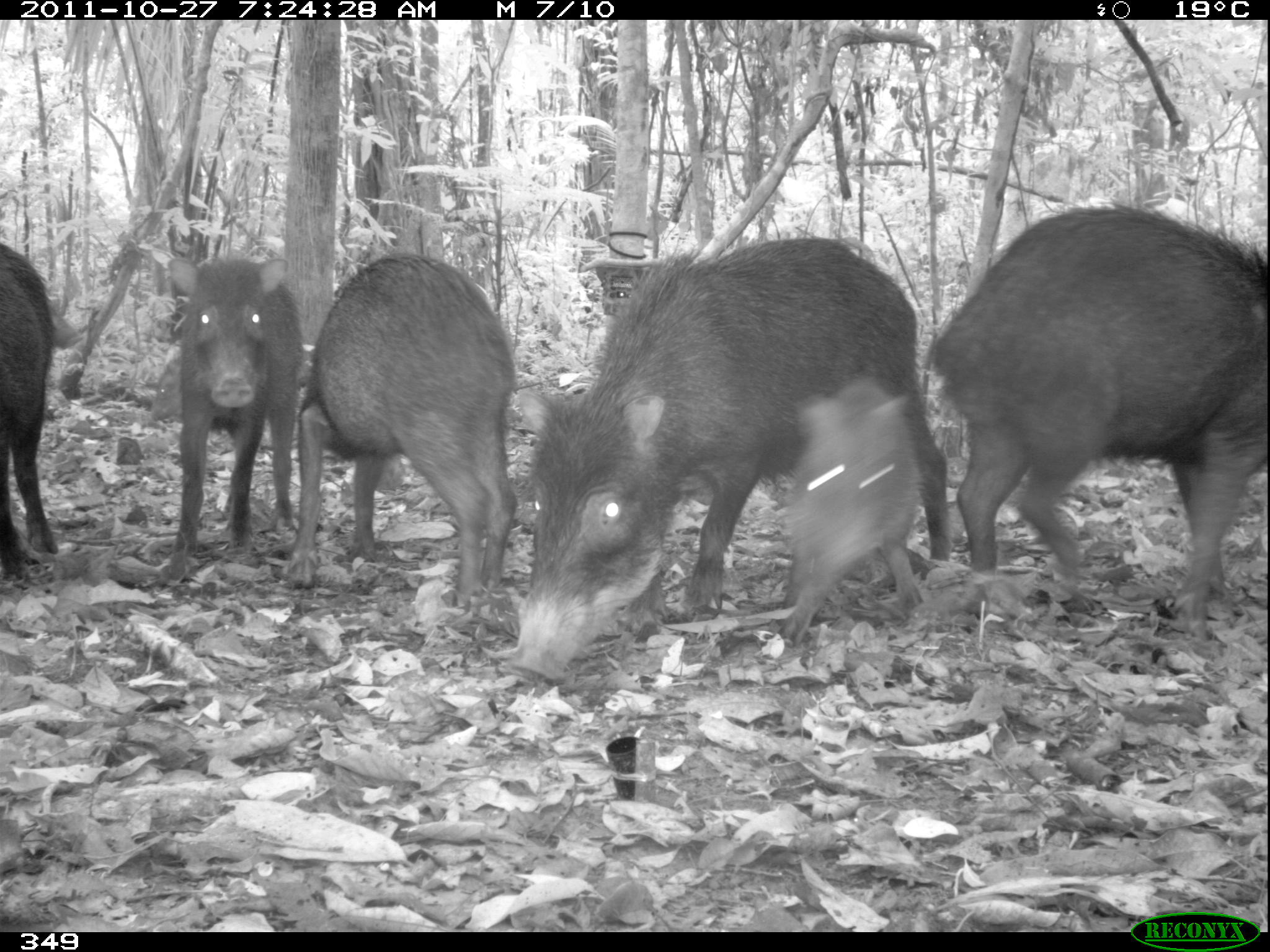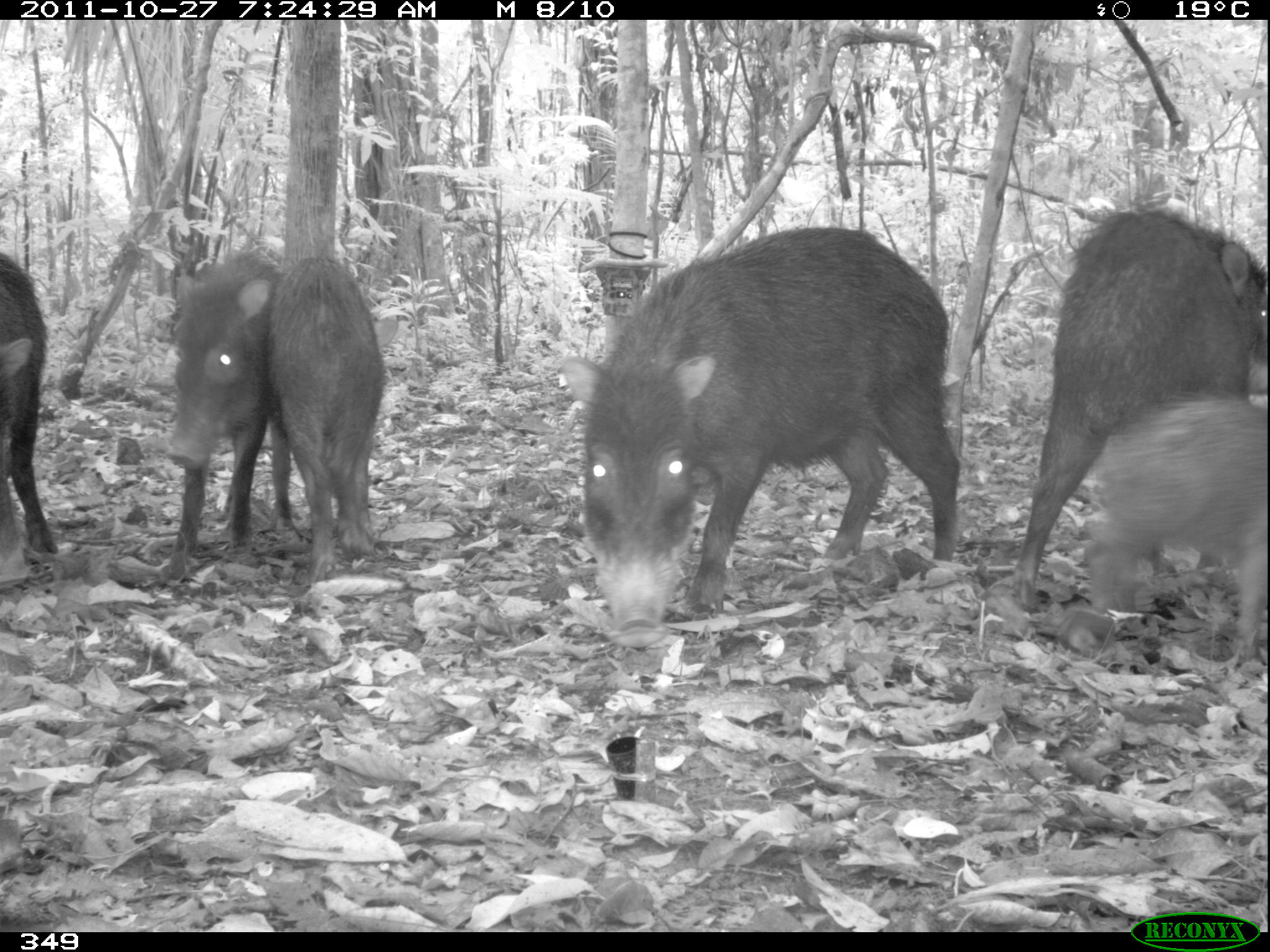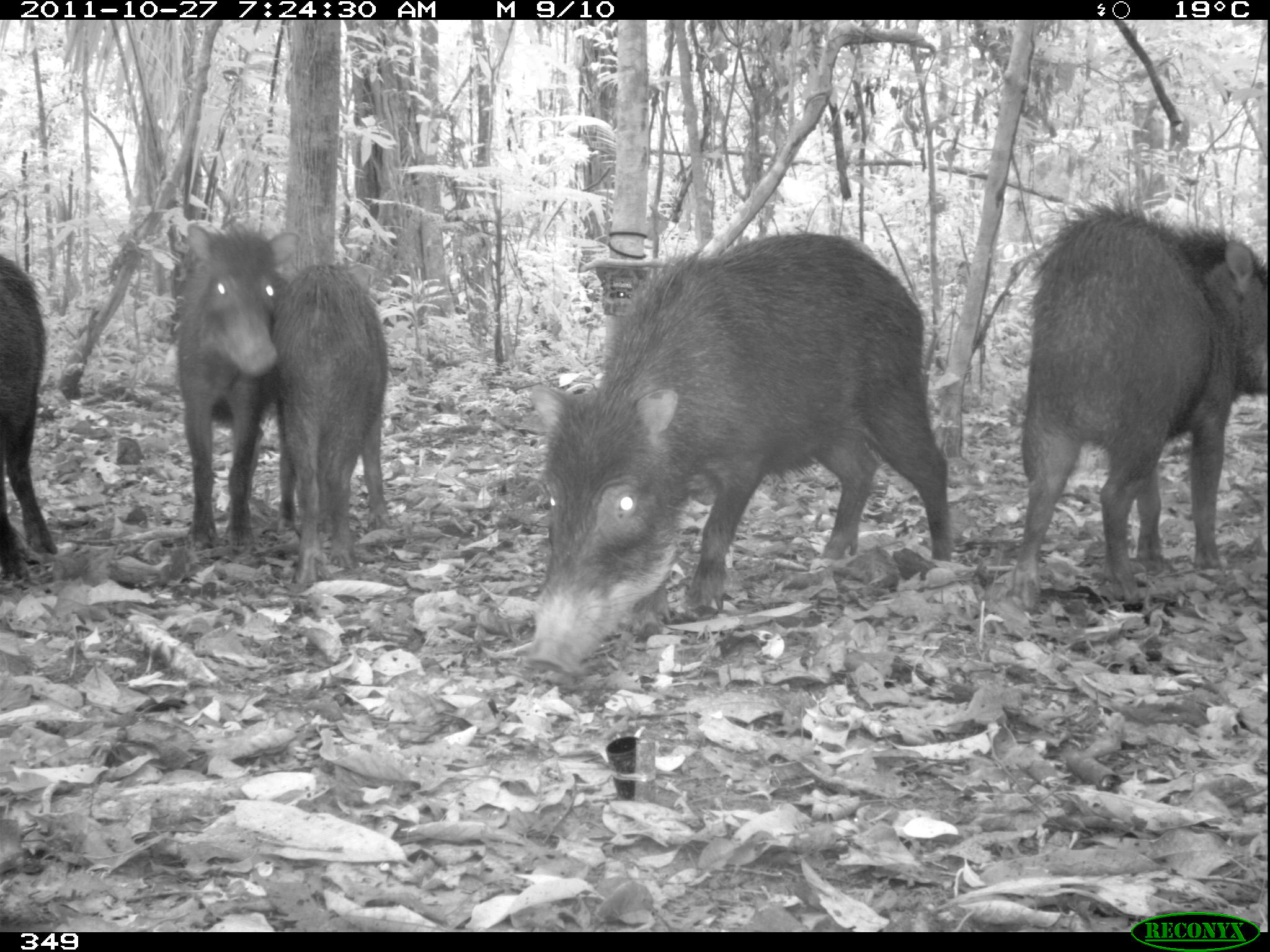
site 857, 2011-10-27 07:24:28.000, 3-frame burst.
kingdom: Animalia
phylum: Chordata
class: Mammalia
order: Artiodactyla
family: Tayassuidae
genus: Tayassu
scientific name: Tayassu pecari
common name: white-lipped peccary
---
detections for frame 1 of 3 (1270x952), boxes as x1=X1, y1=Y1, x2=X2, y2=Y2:
tayassu pecari: x1=508, y1=235, x2=949, y2=681; x1=920, y1=201, x2=1270, y2=633; x1=279, y1=250, x2=513, y2=611; x1=163, y1=252, x2=297, y2=585; x1=775, y1=372, x2=924, y2=643; x1=0, y1=242, x2=61, y2=580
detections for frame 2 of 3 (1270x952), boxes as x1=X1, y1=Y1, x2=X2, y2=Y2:
tayassu pecari: x1=559, y1=227, x2=961, y2=651; x1=1009, y1=209, x2=1270, y2=610; x1=1082, y1=398, x2=1270, y2=657; x1=156, y1=250, x2=276, y2=585; x1=267, y1=253, x2=386, y2=586; x1=1, y1=253, x2=57, y2=581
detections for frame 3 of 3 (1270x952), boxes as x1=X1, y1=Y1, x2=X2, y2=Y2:
tayassu pecari: x1=518, y1=224, x2=957, y2=678; x1=1003, y1=191, x2=1267, y2=610; x1=161, y1=212, x2=302, y2=544; x1=266, y1=257, x2=394, y2=586; x1=0, y1=250, x2=60, y2=584